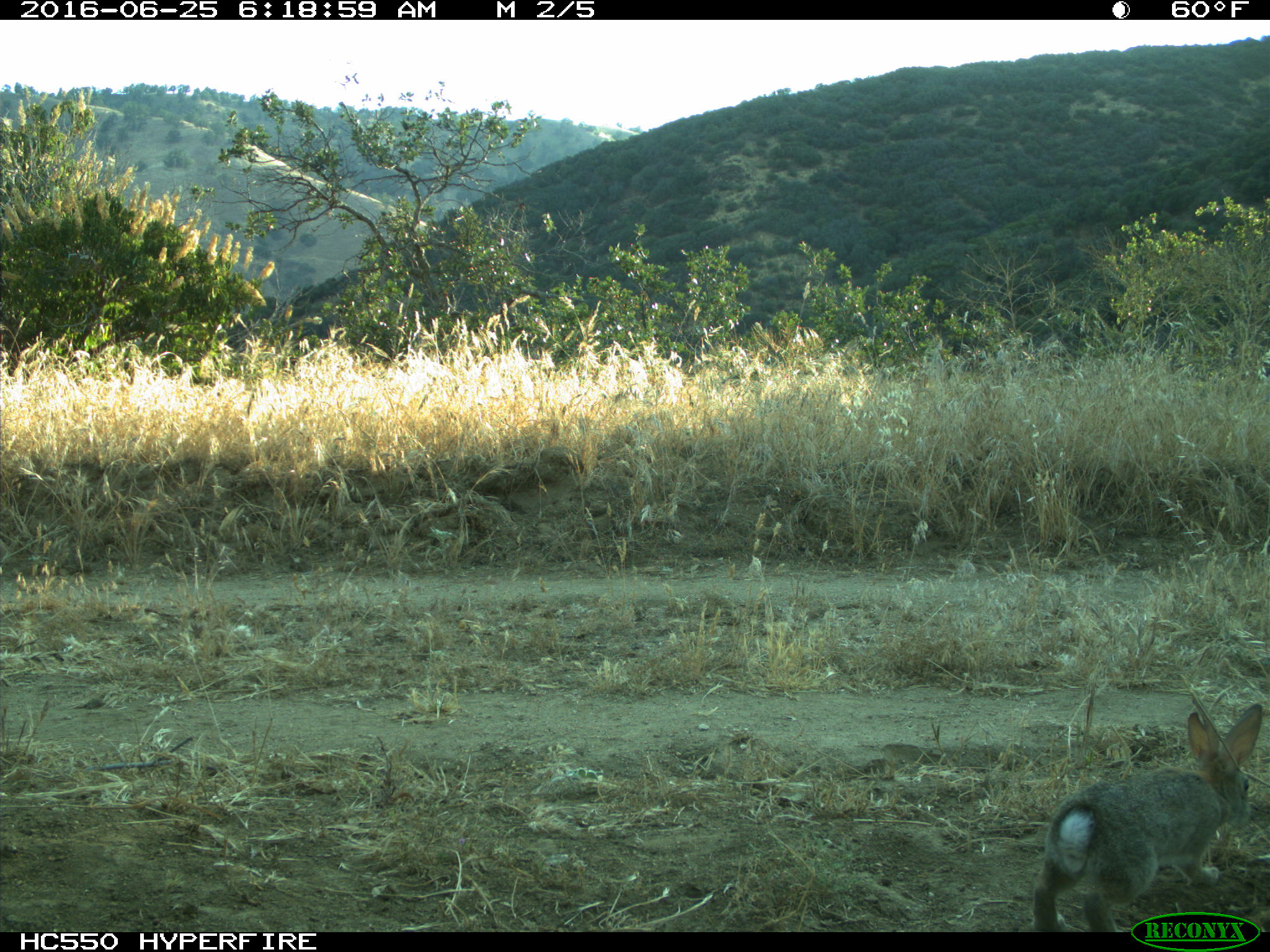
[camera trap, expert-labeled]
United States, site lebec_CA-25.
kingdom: Animalia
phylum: Chordata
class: Mammalia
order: Lagomorpha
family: Leporidae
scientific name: Leporidae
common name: rabbits and hares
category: unidentified rabbit